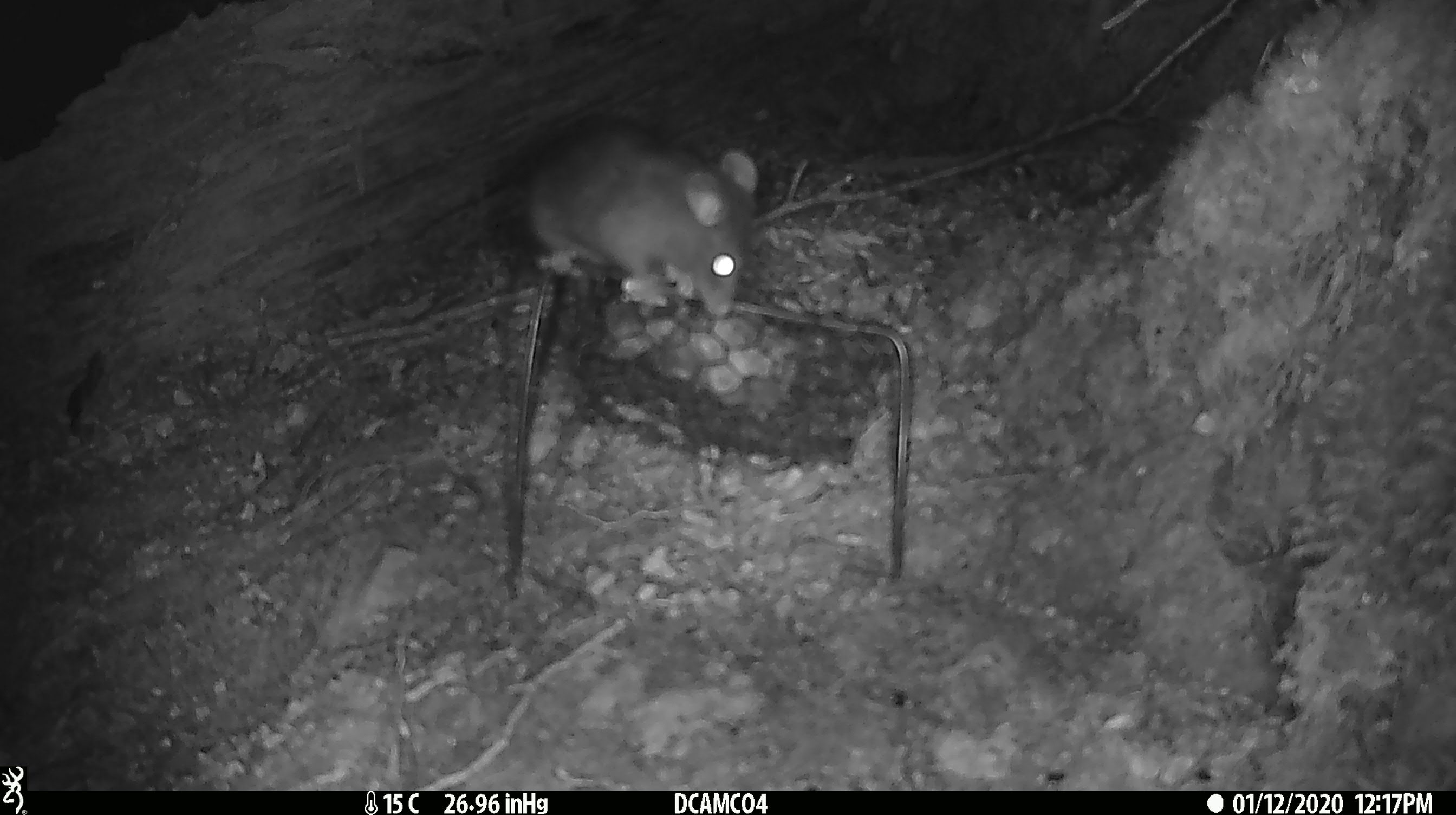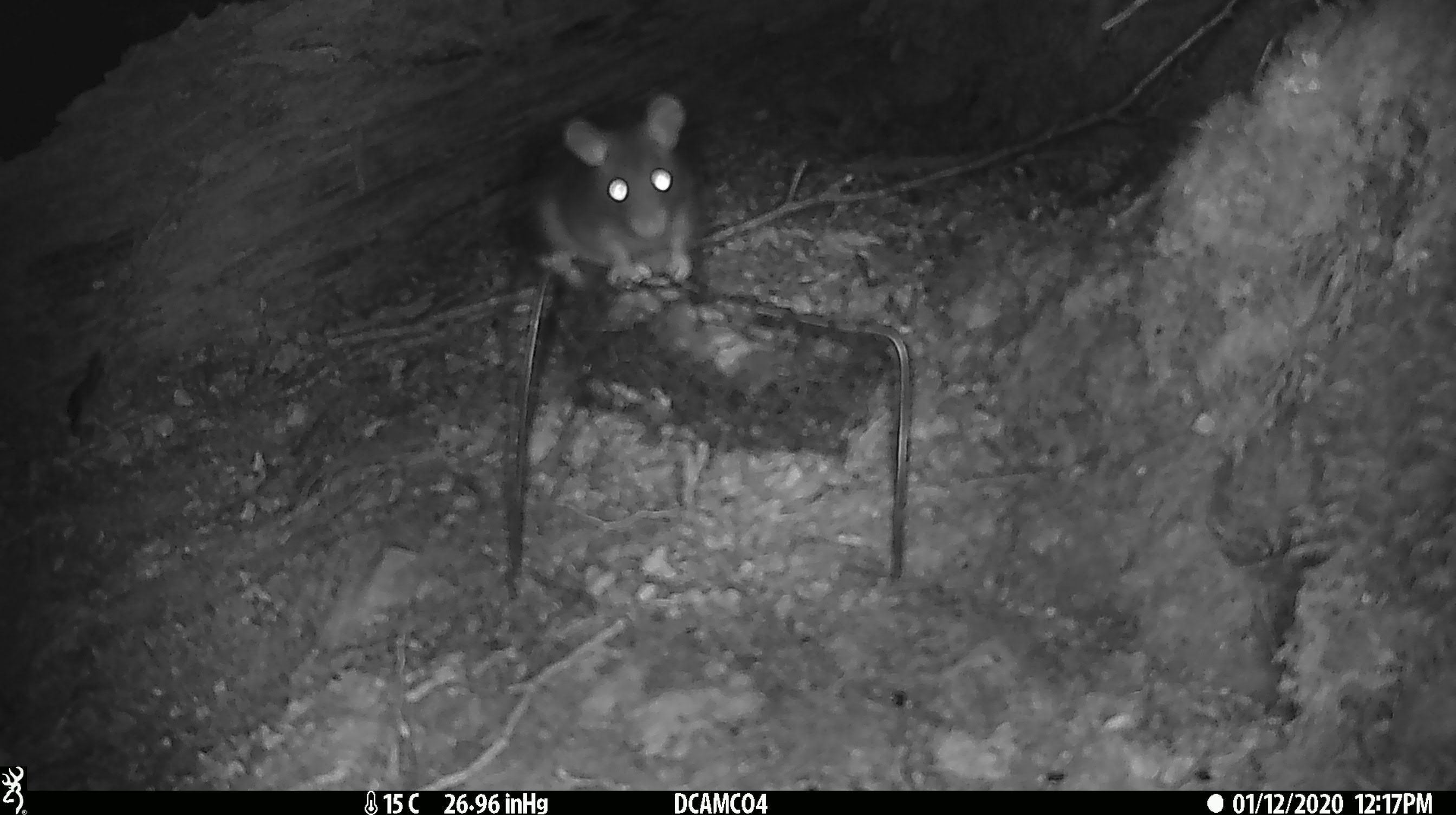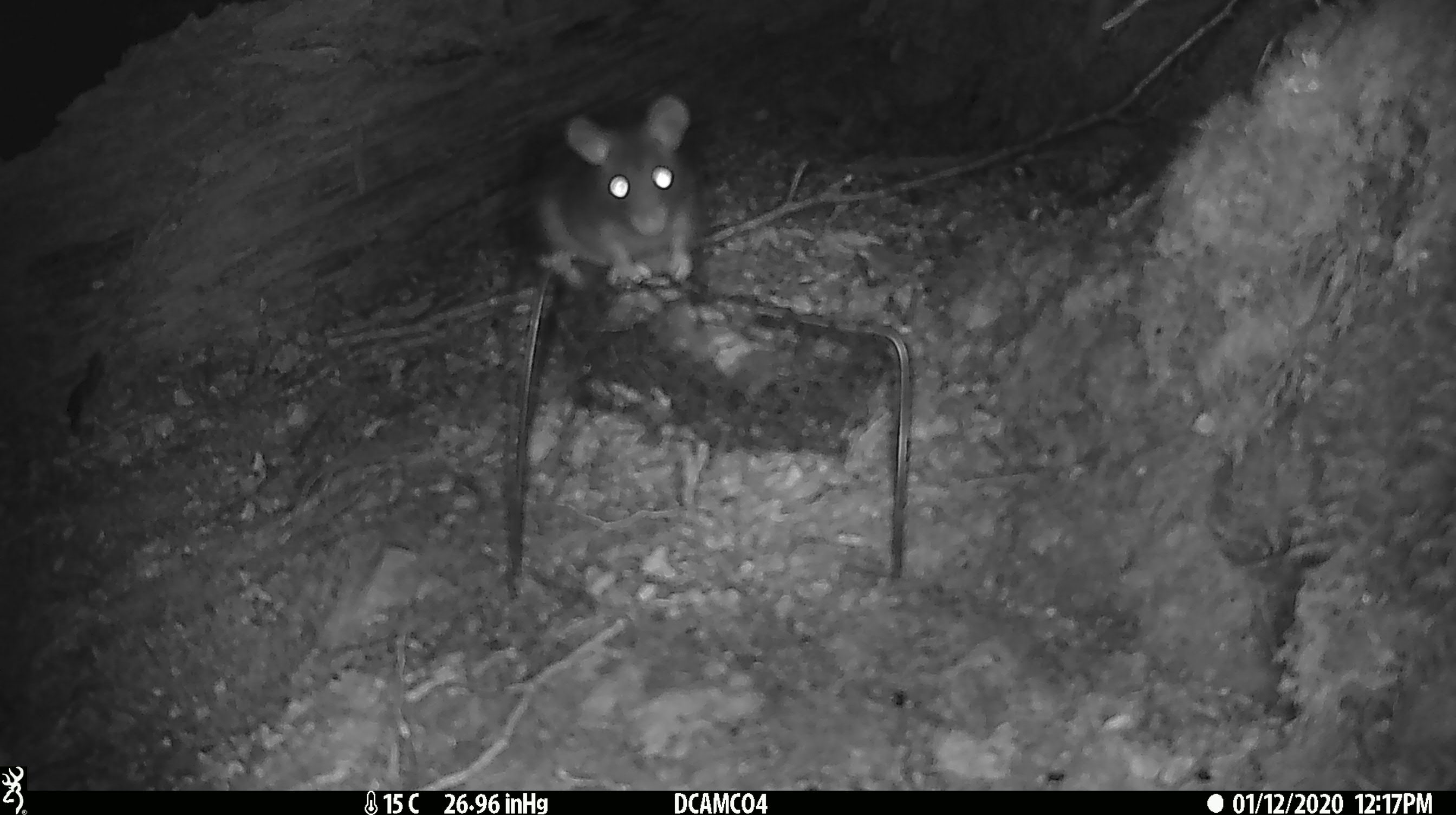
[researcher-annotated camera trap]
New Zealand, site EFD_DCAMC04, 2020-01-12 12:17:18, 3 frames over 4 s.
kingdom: Animalia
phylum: Chordata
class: Mammalia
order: Rodentia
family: Muridae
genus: Rattus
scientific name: Rattus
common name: rat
Rat (Rattus).